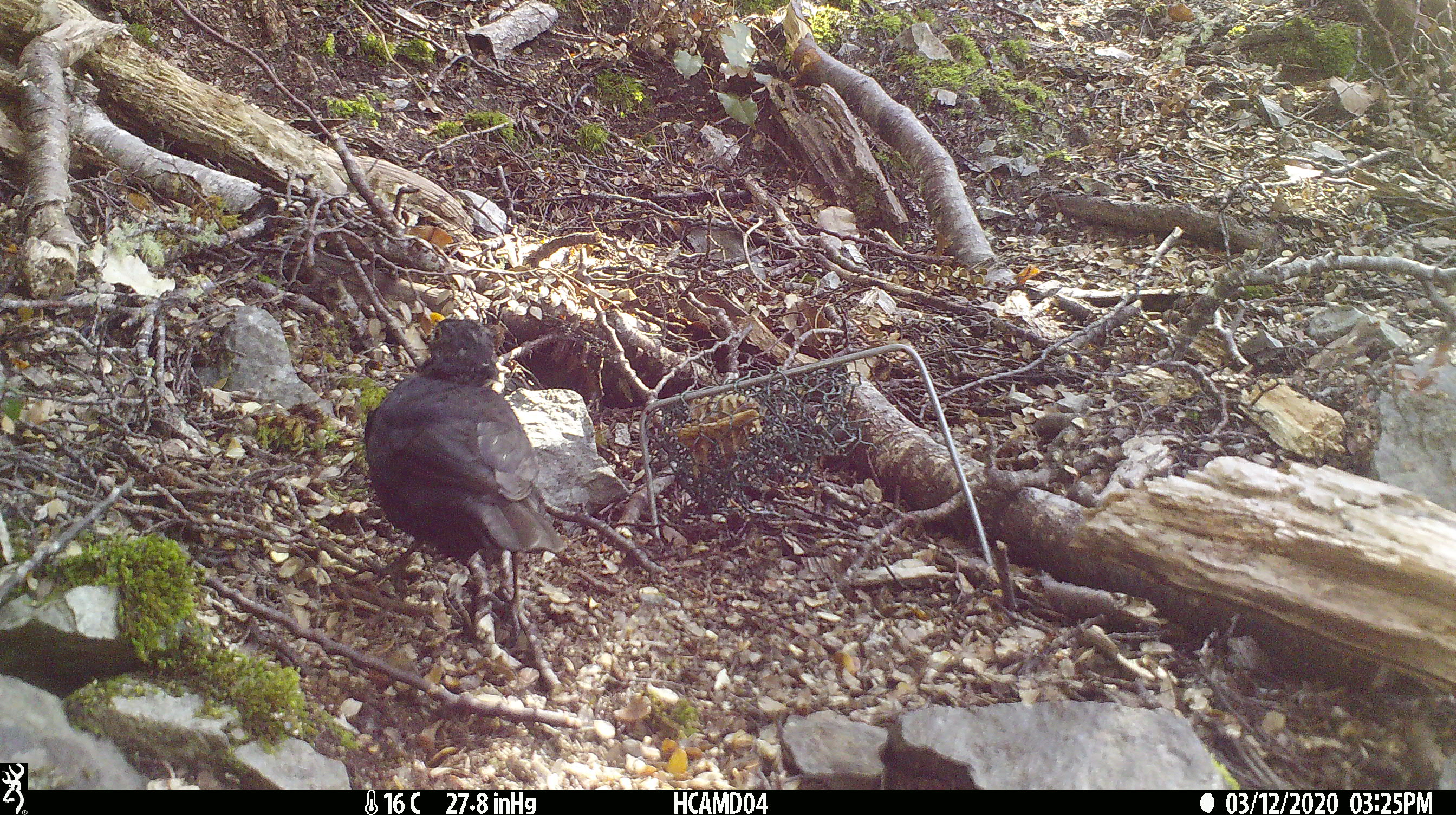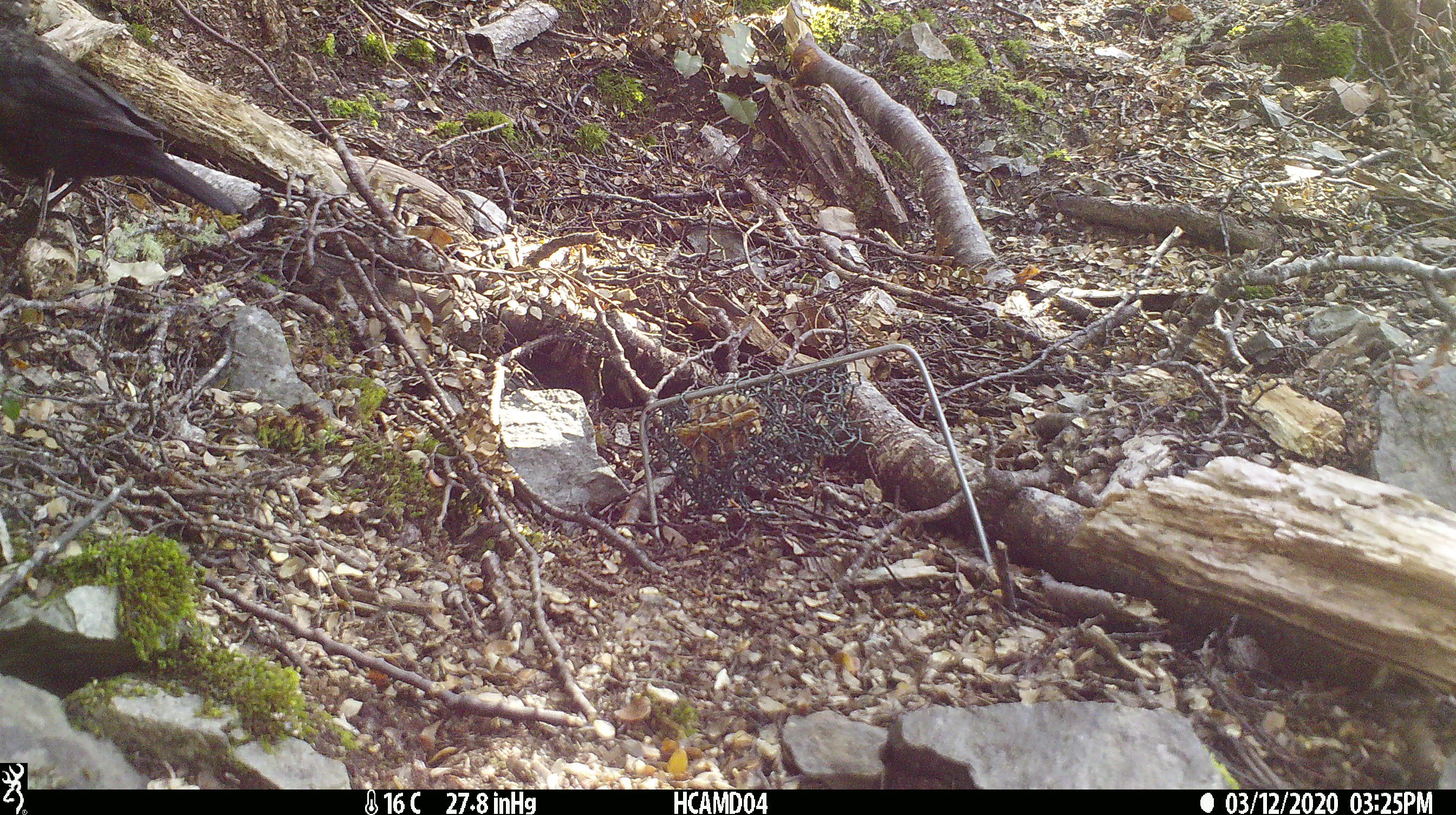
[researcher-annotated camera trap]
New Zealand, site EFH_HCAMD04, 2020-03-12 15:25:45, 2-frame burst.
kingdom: Animalia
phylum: Chordata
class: Aves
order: Passeriformes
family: Turdidae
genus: Turdus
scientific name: Turdus merula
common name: eurasian blackbird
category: blackbird